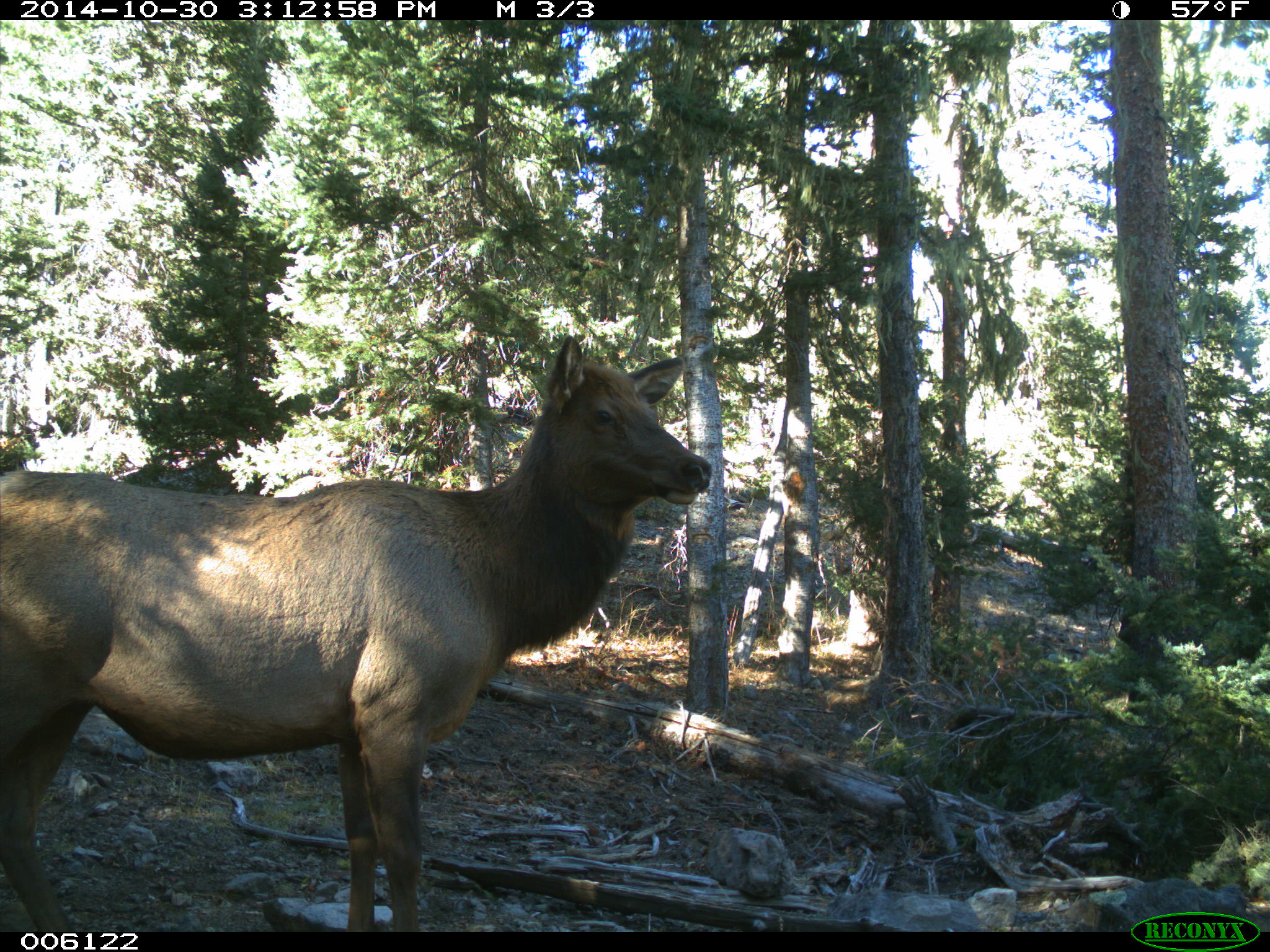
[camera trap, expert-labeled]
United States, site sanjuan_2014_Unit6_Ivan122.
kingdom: Animalia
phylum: Chordata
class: Mammalia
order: Artiodactyla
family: Cervidae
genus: Cervus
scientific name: Cervus elaphus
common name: red deer